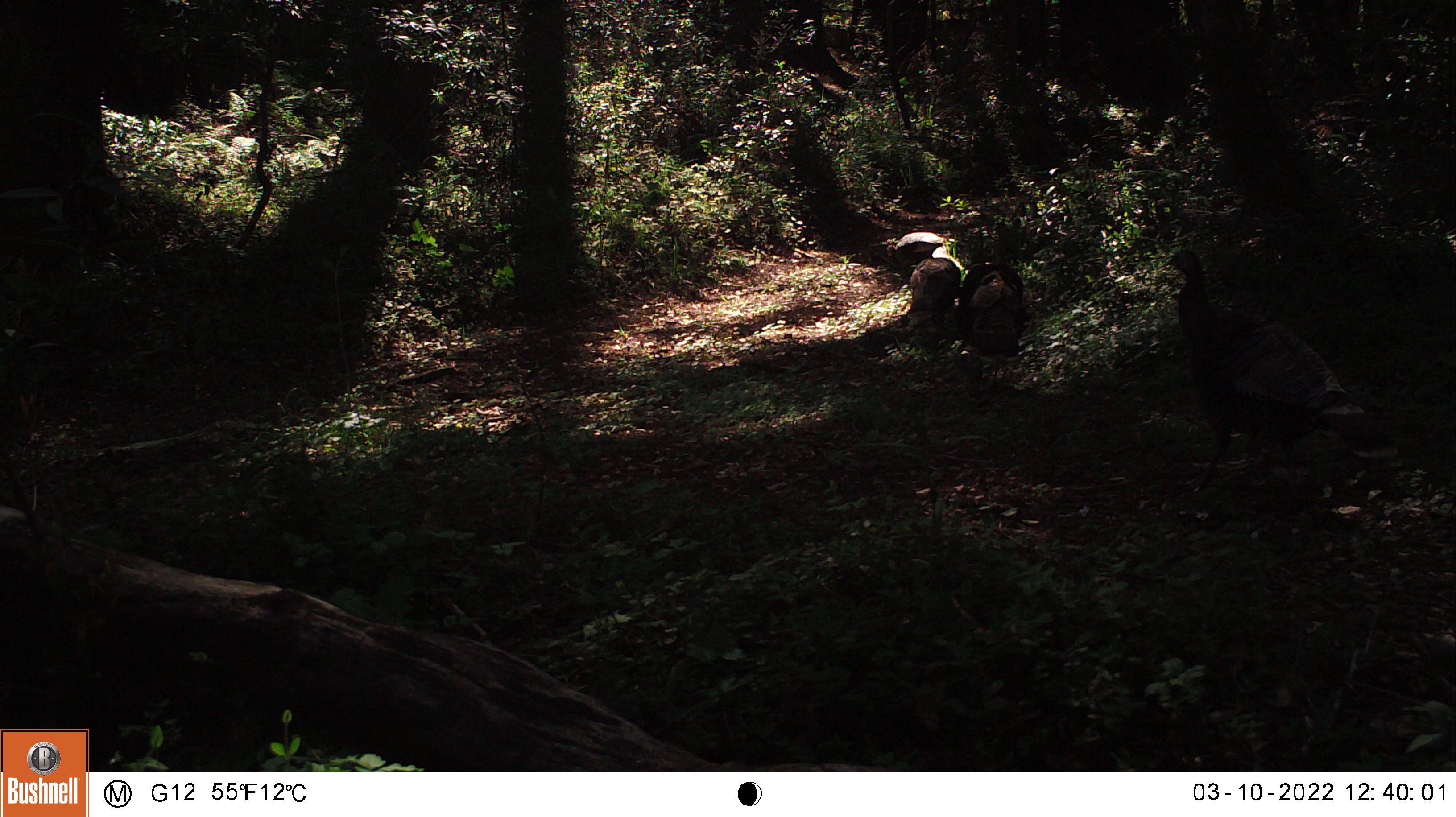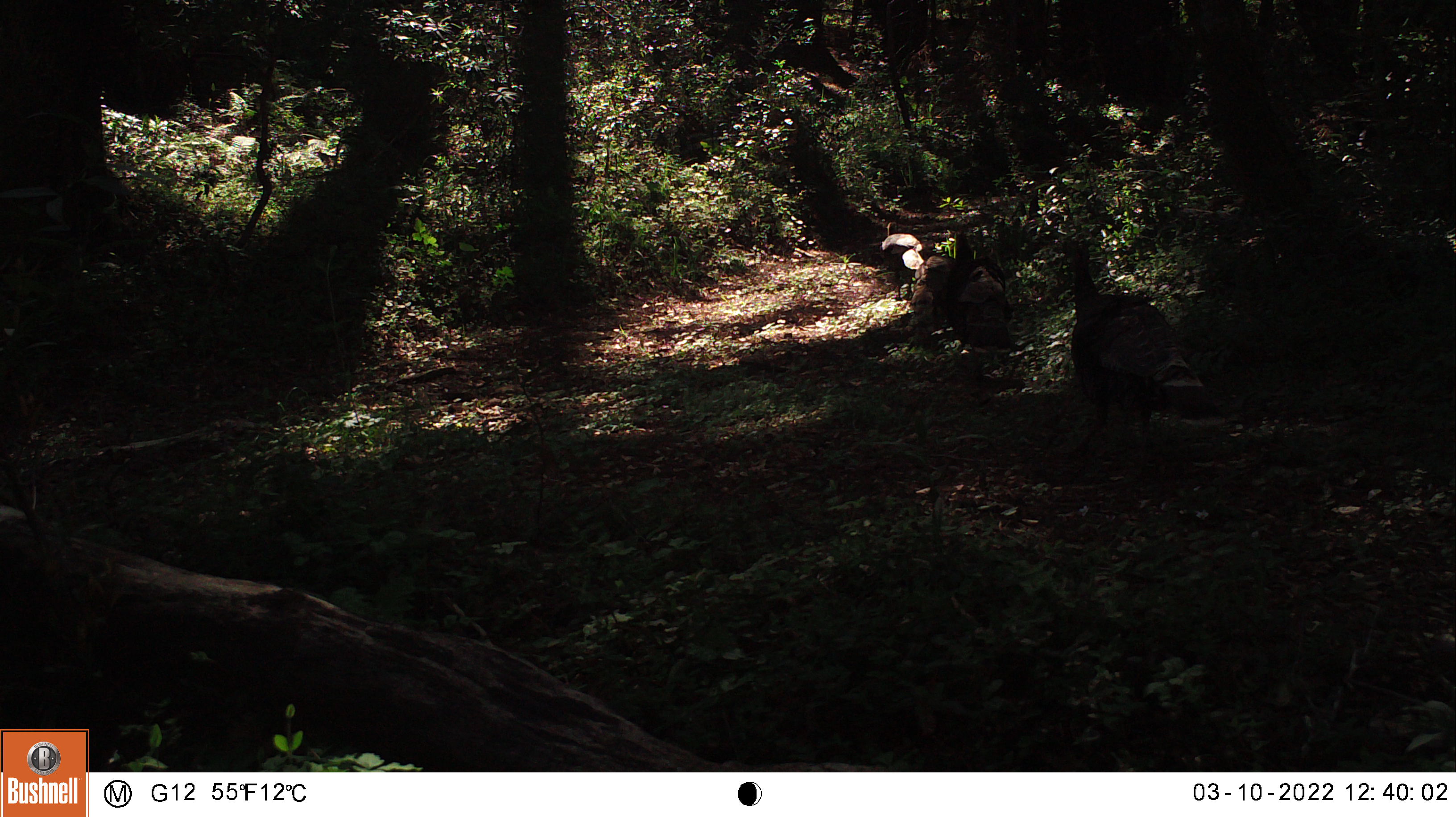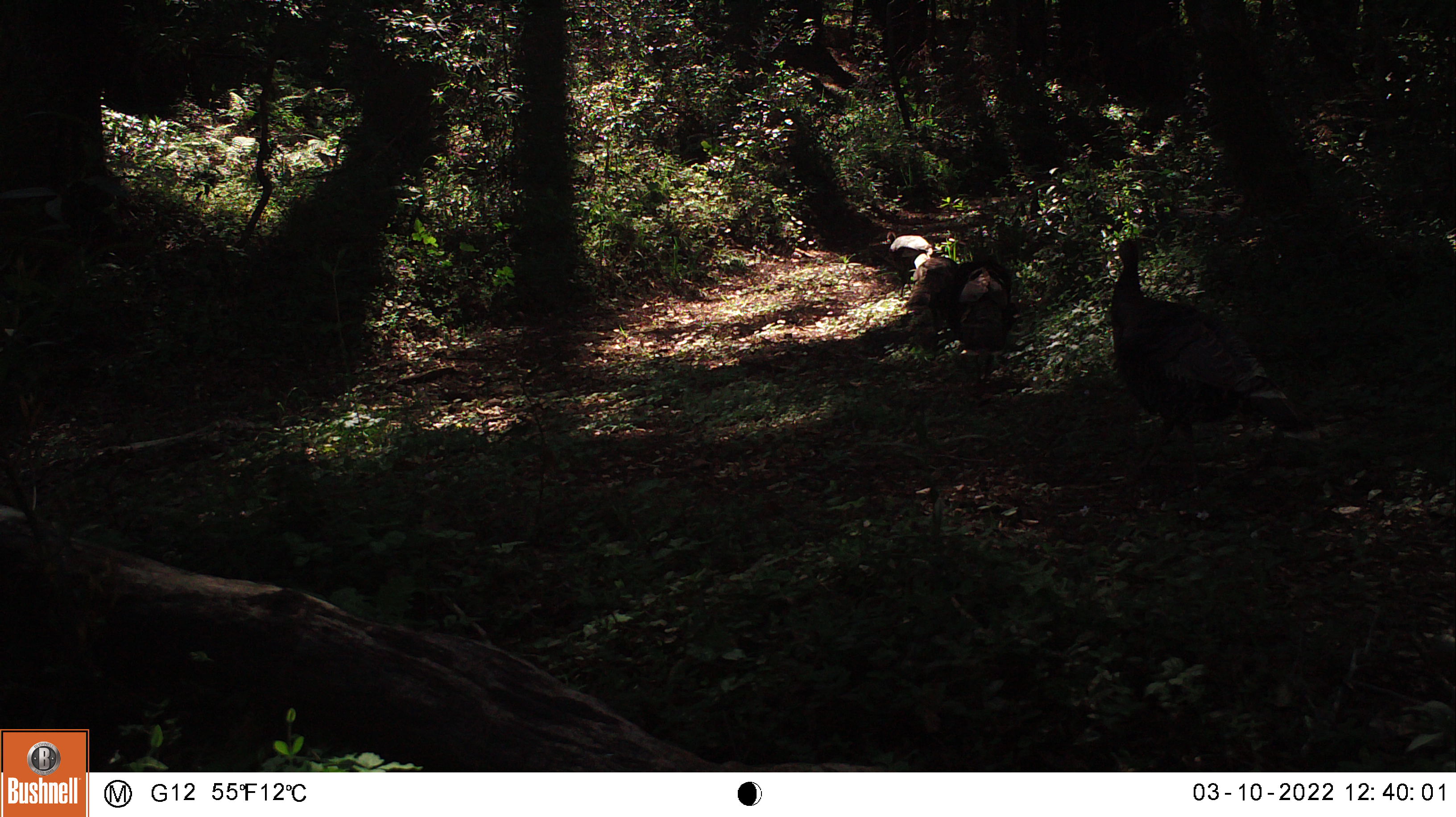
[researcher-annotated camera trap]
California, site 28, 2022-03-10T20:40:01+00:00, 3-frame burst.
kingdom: Animalia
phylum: Chordata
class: Aves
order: Galliformes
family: Phasianidae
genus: Meleagris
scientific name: Meleagris gallopavo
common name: turkey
Turkey (Meleagris gallopavo).